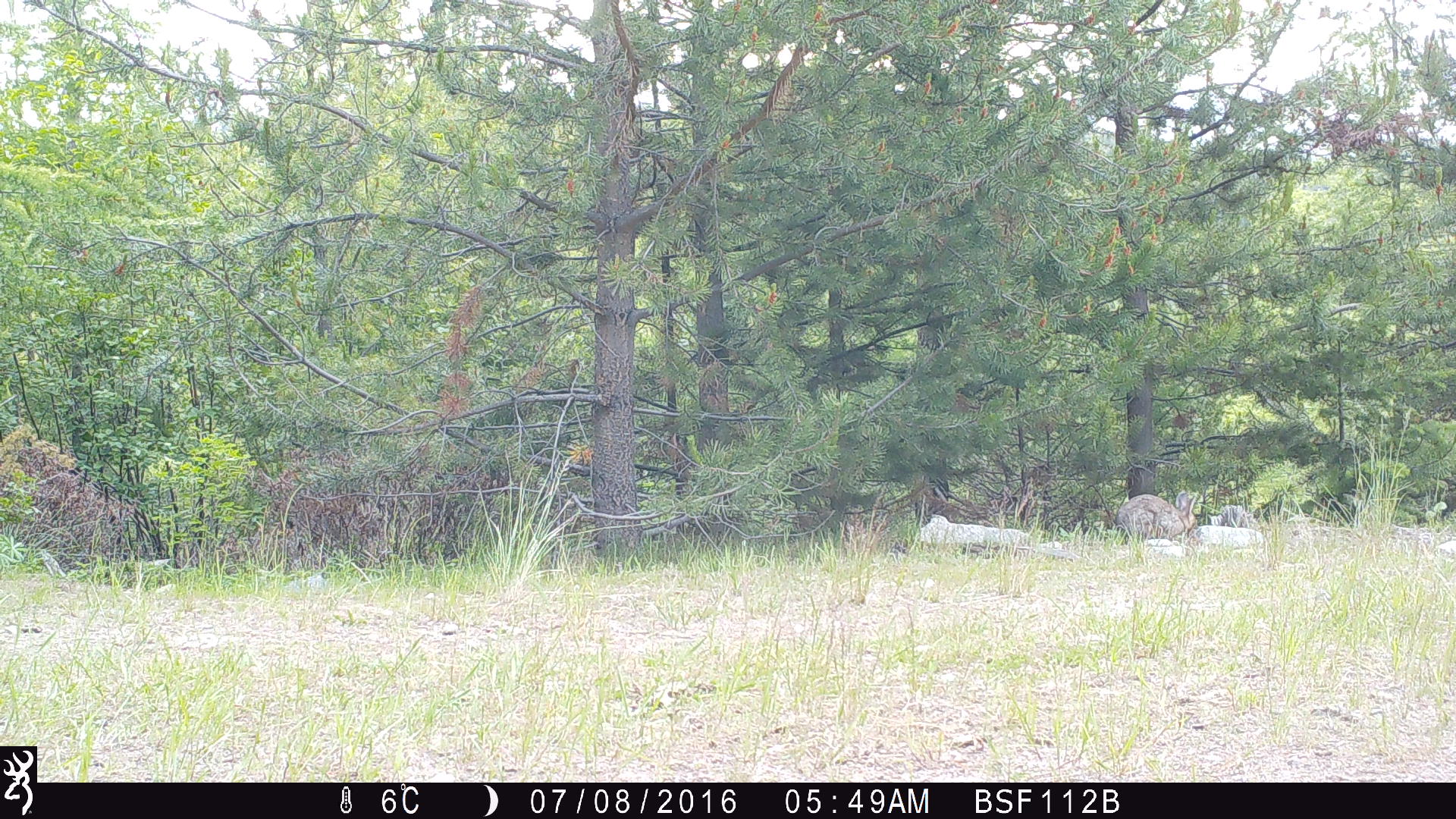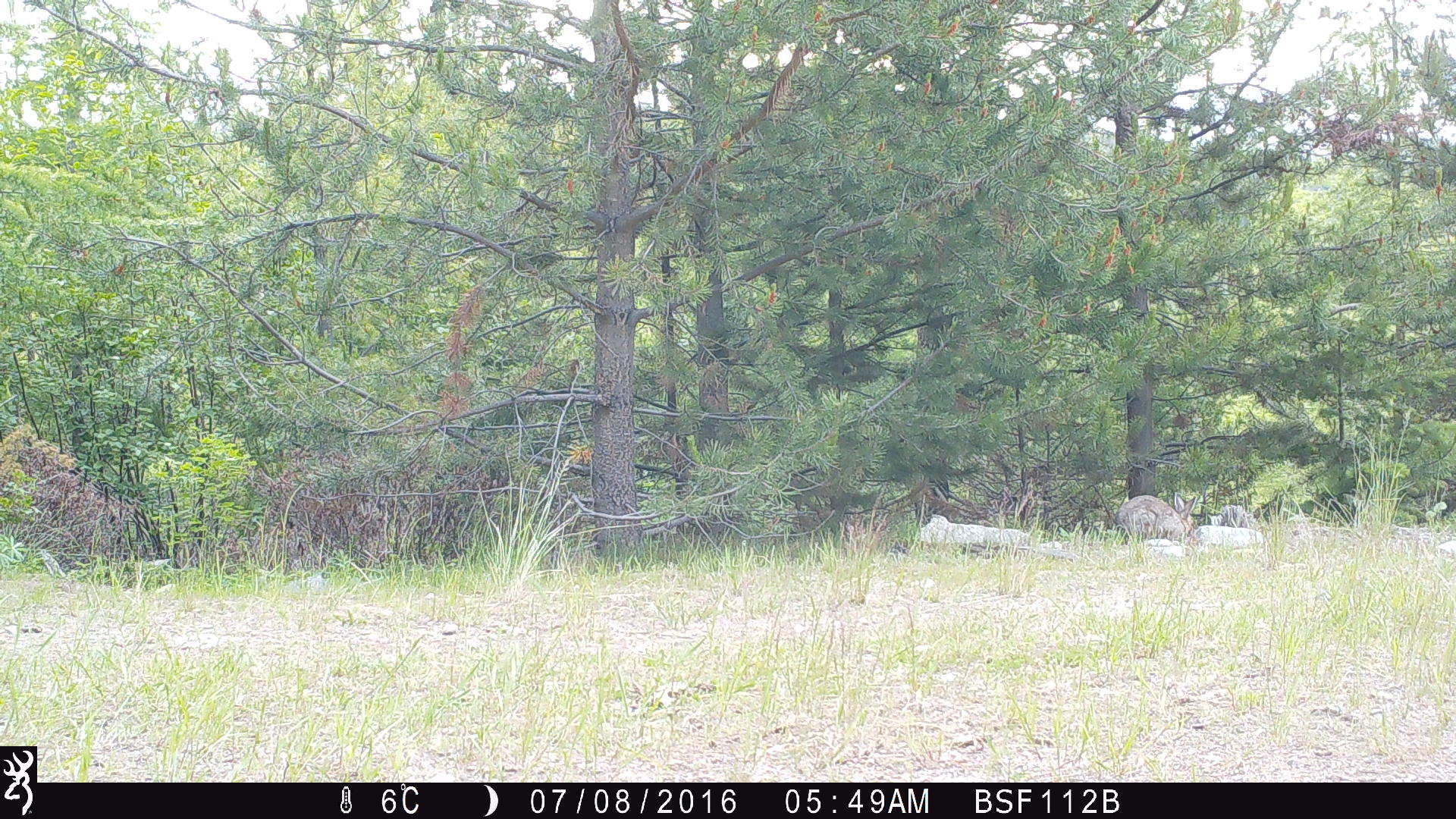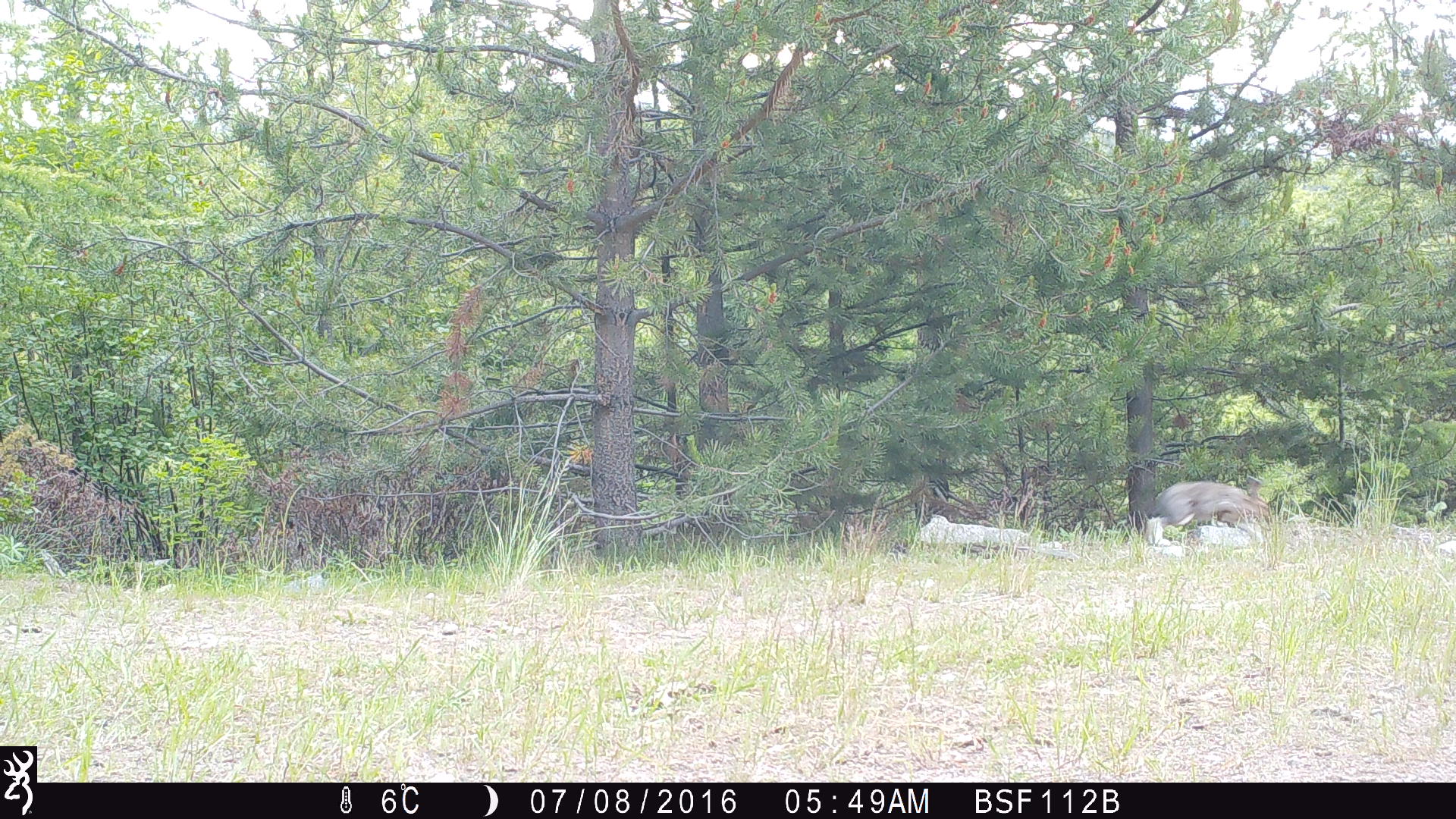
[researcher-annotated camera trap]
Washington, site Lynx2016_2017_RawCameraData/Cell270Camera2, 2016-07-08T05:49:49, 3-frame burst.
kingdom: Animalia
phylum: Chordata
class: Mammalia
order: Lagomorpha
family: Leporidae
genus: Lepus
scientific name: Lepus americanus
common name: snowshoe hare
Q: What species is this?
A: Lepus americanus (snowshoe hare).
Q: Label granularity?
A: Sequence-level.